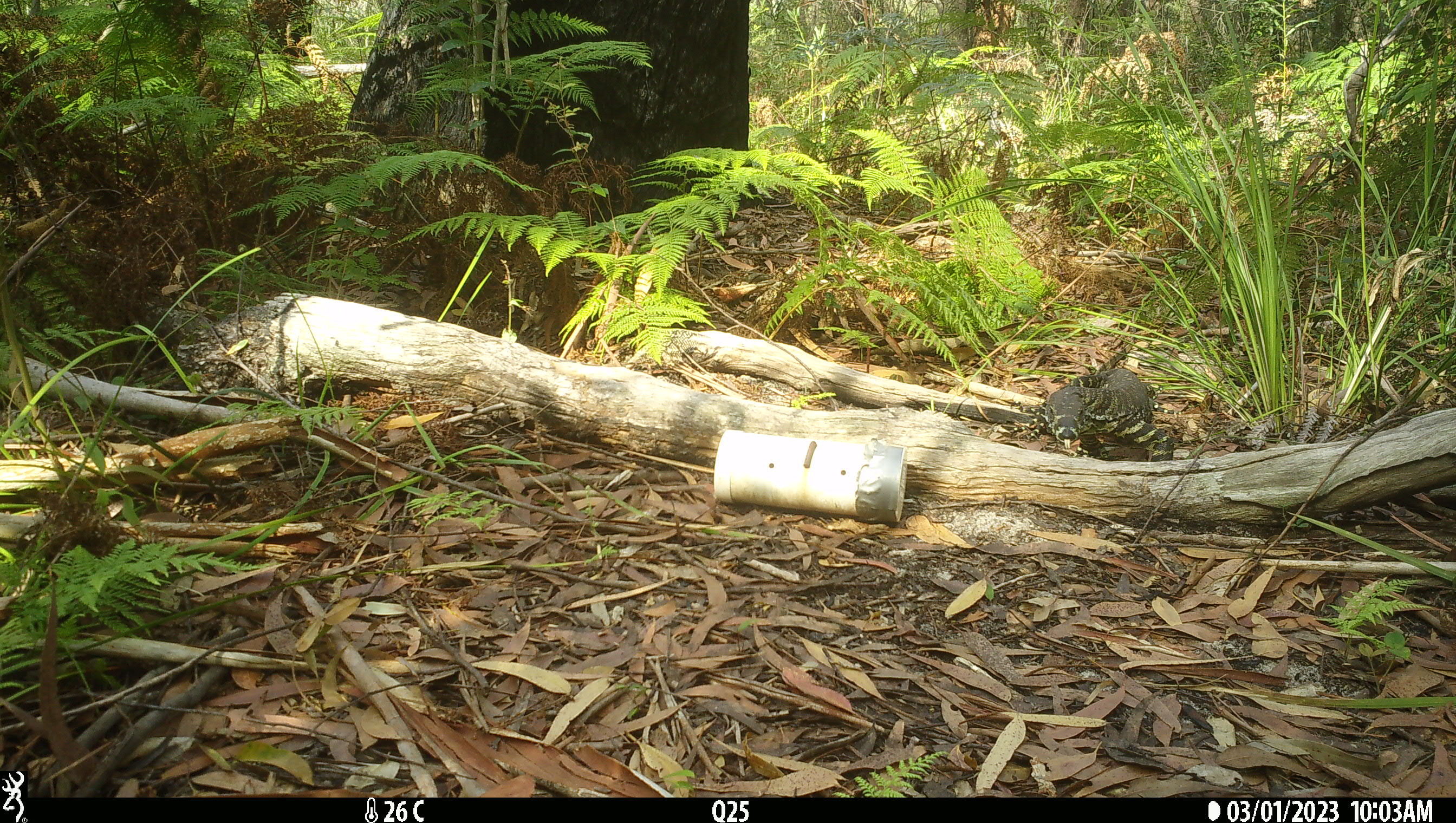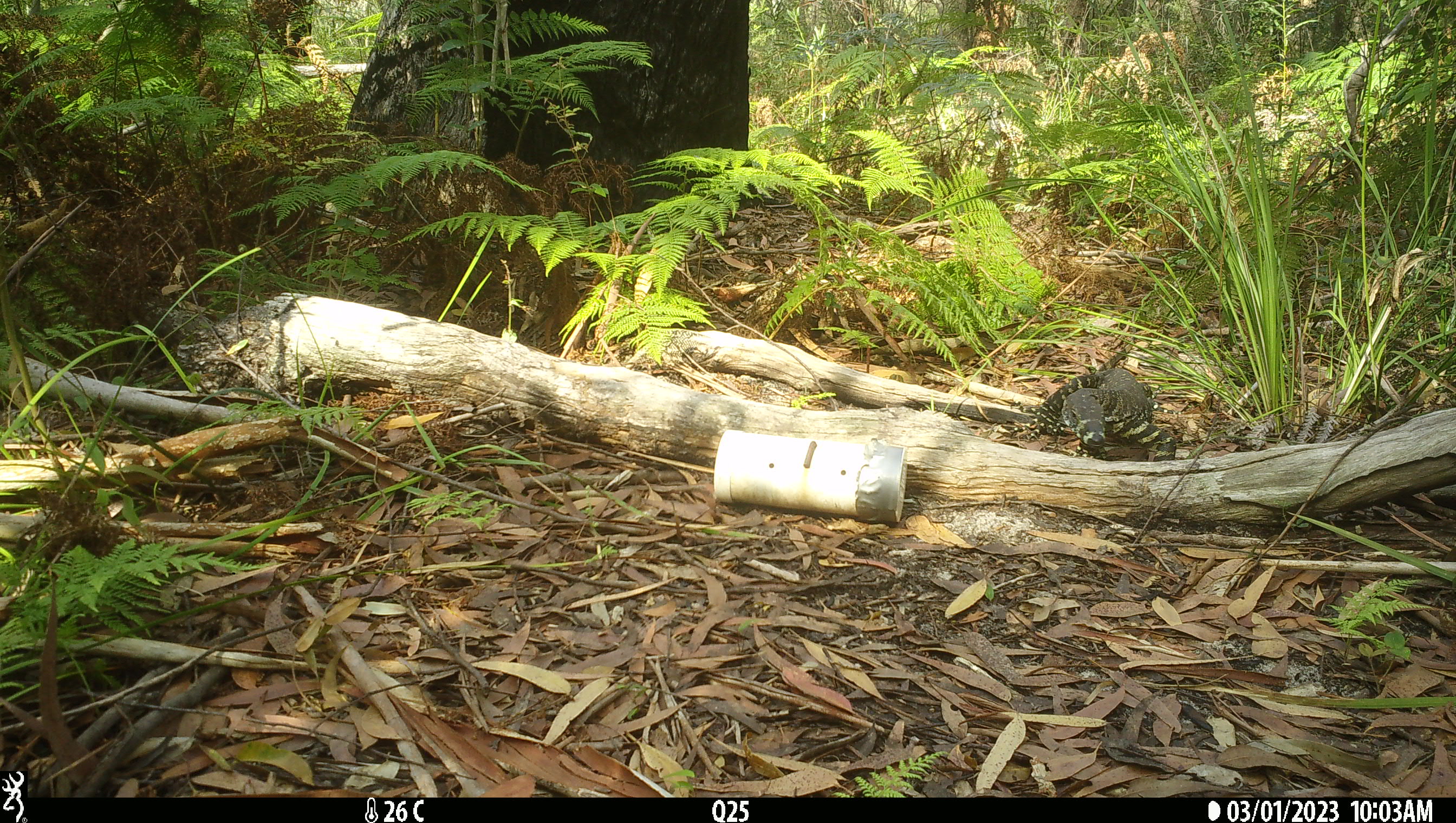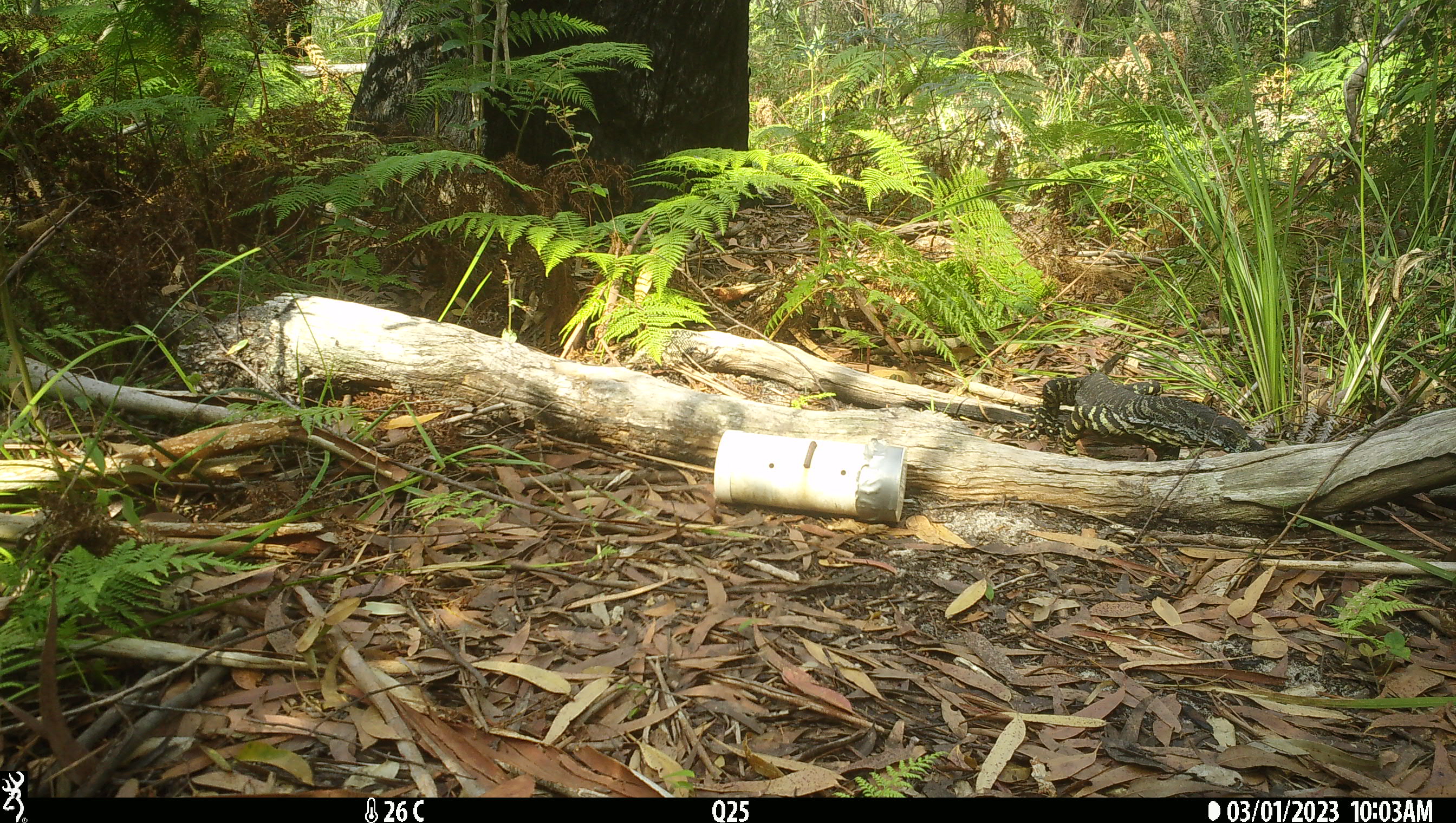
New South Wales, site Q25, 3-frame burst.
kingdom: Animalia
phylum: Chordata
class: Reptilia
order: Squamata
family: Varanidae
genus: Varanus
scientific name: Varanus varius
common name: lace monitor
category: goanna